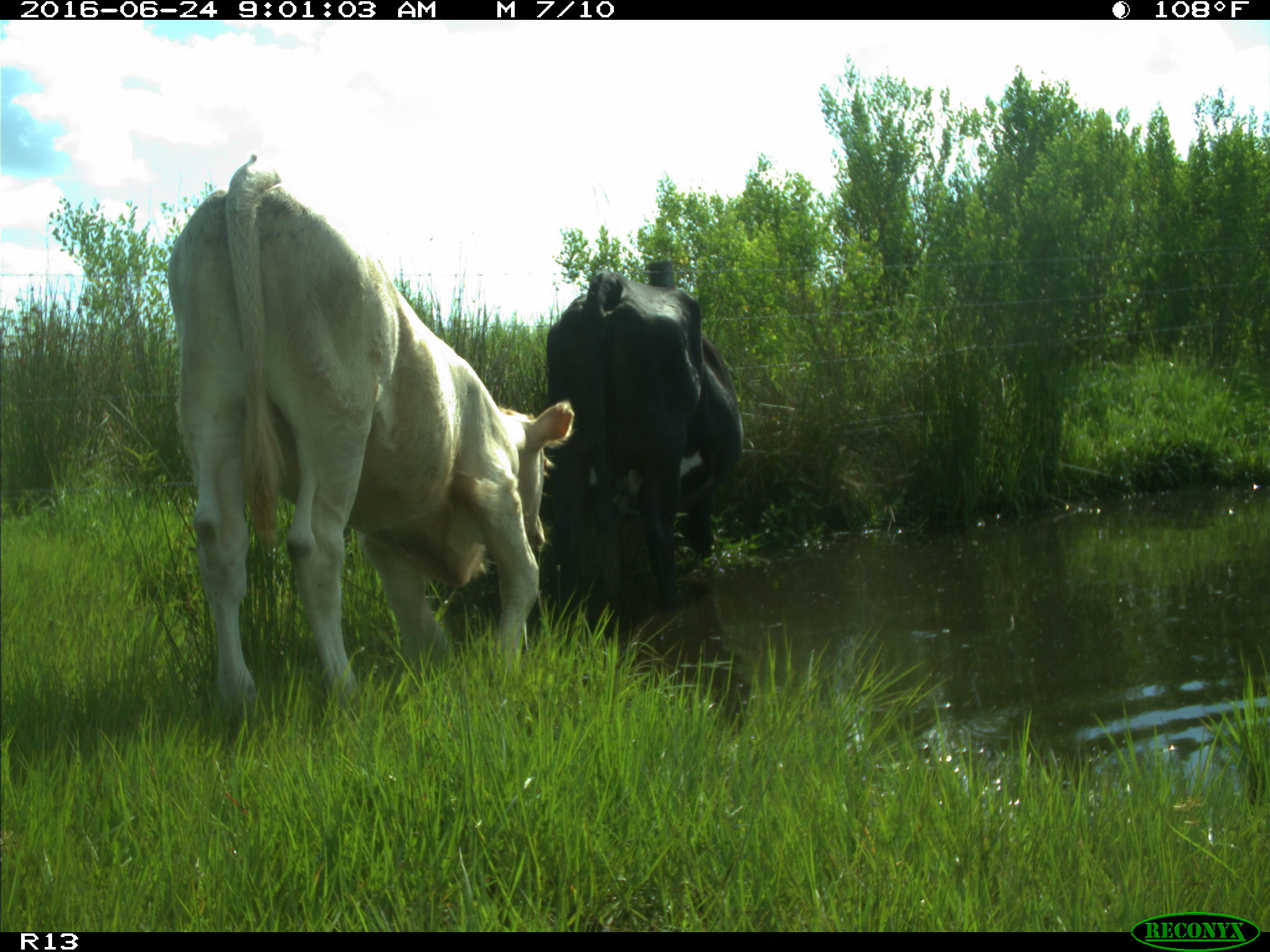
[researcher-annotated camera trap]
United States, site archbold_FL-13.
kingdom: Animalia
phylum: Chordata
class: Mammalia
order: Artiodactyla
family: Bovidae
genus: Bos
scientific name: Bos taurus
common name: domestic cow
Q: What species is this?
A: Bos taurus (domestic cow).